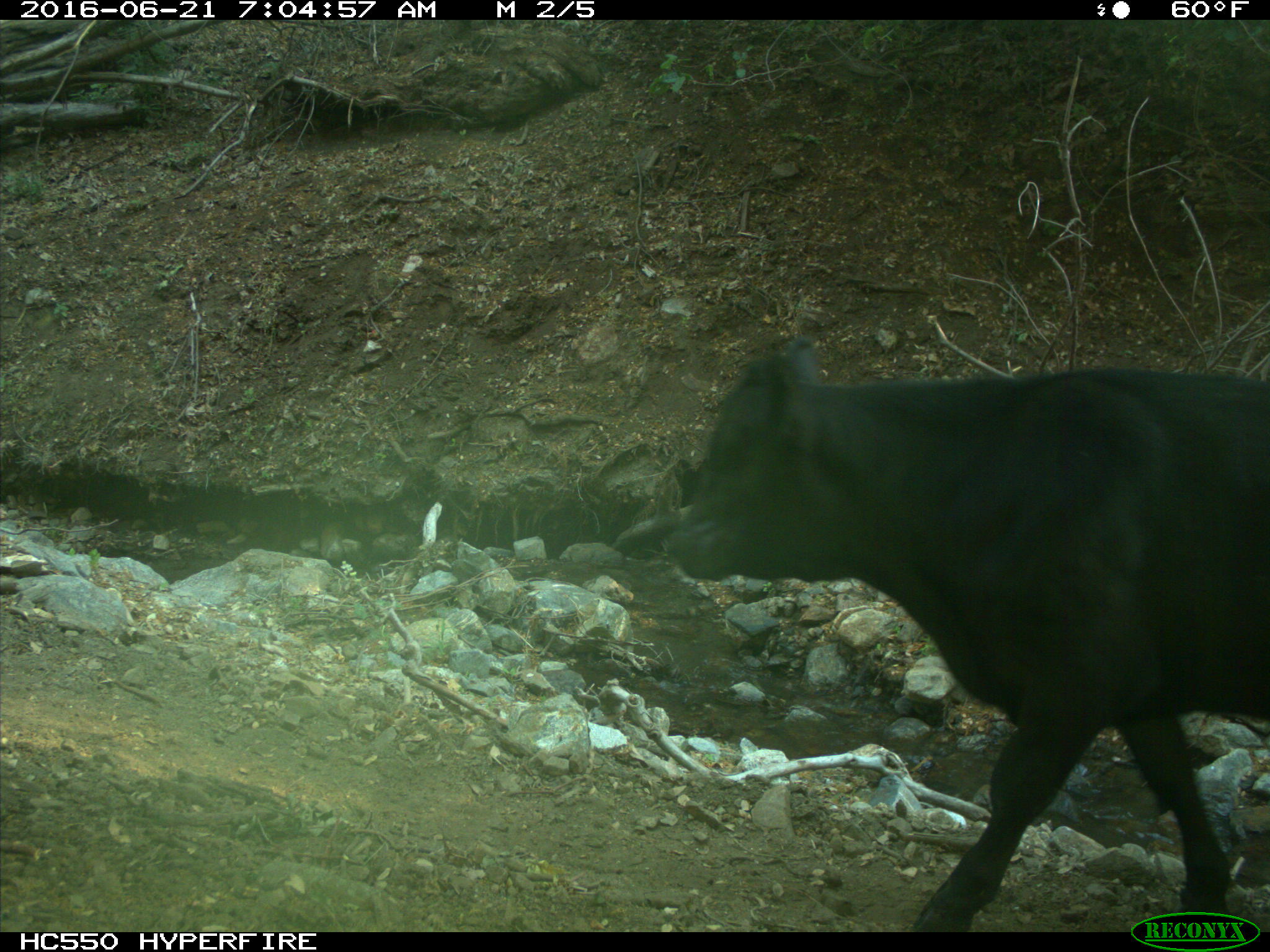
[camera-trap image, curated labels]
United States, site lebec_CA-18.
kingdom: Animalia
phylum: Chordata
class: Mammalia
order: Artiodactyla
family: Bovidae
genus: Bos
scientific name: Bos taurus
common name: domestic cow